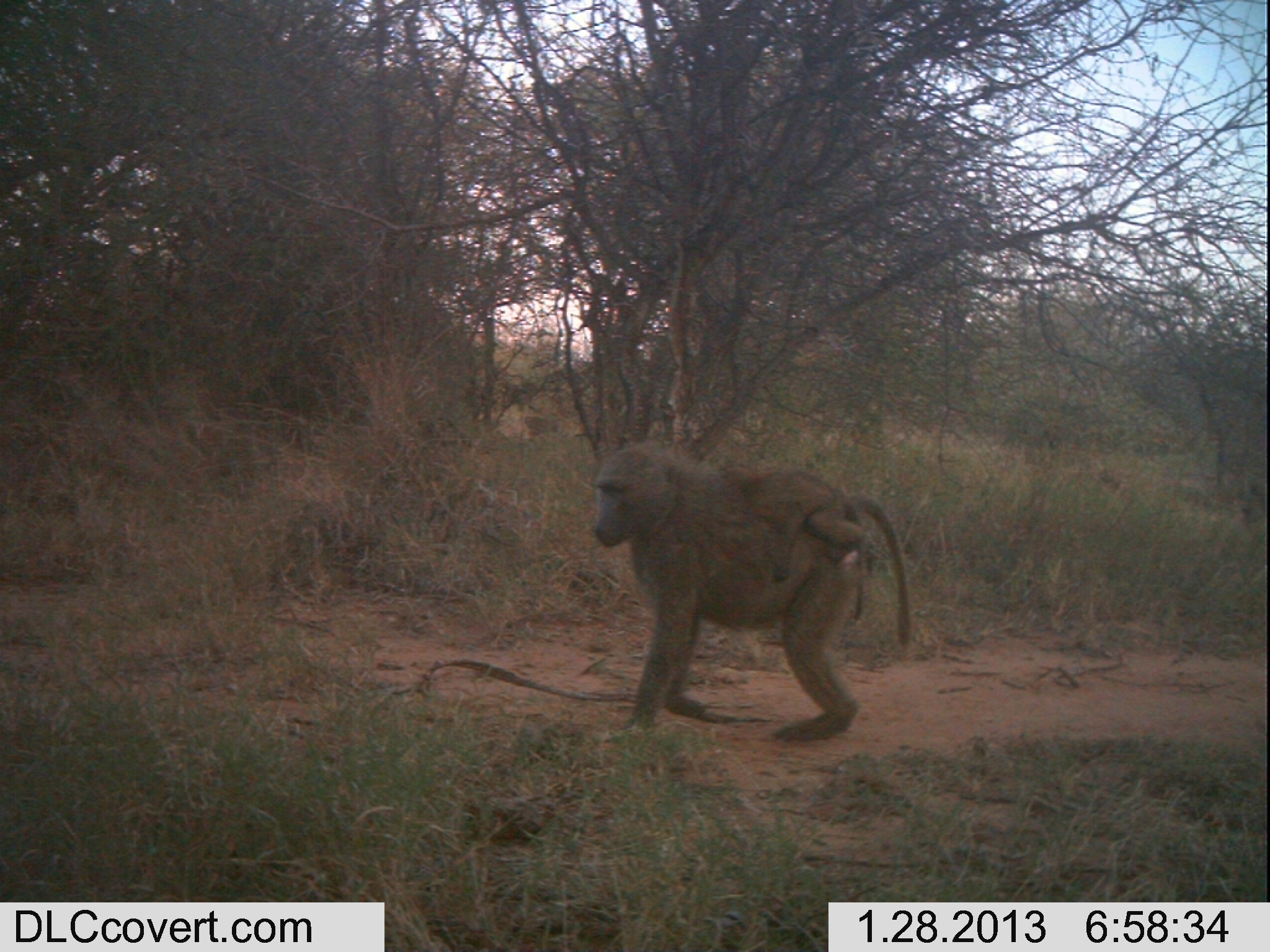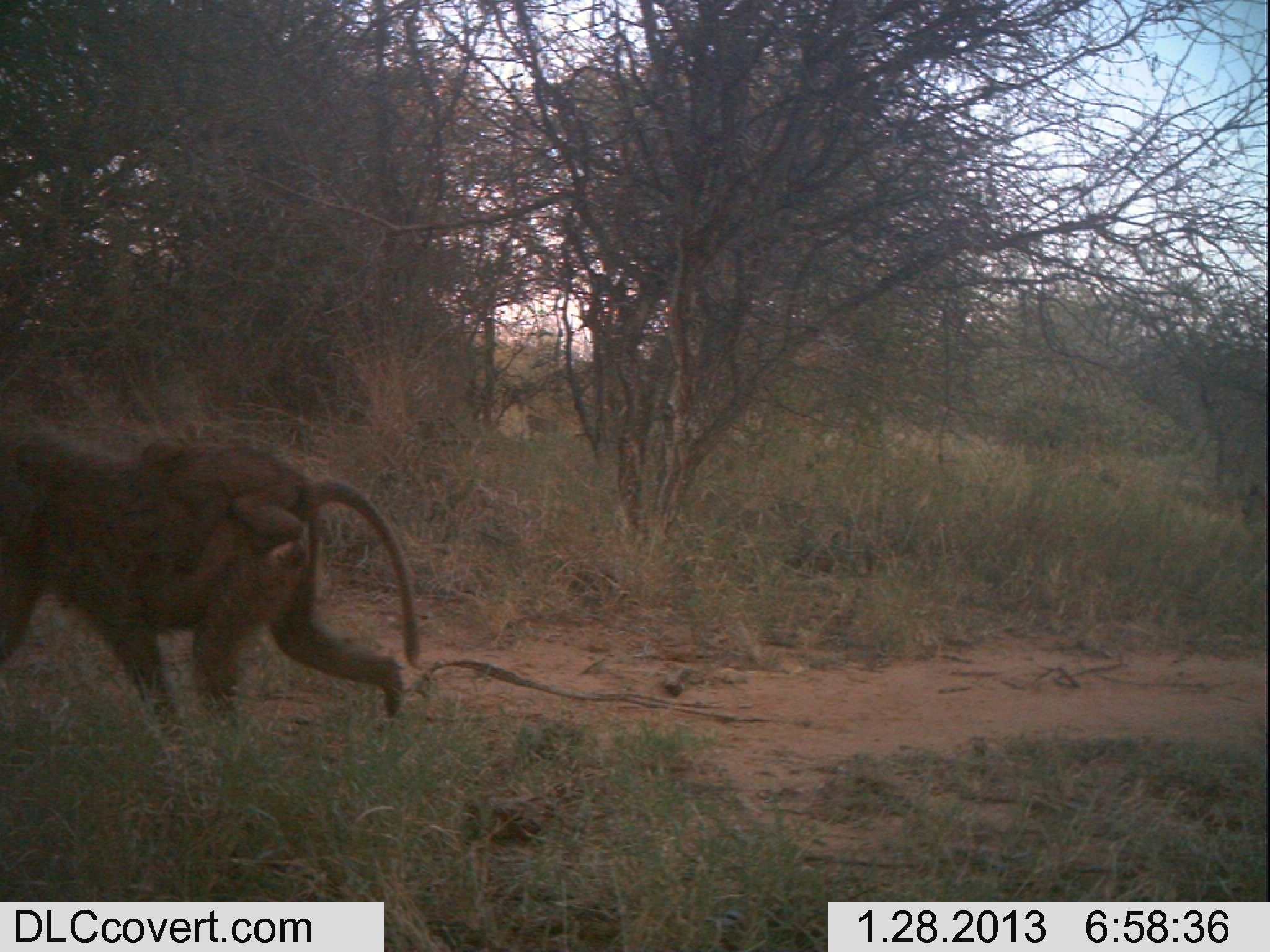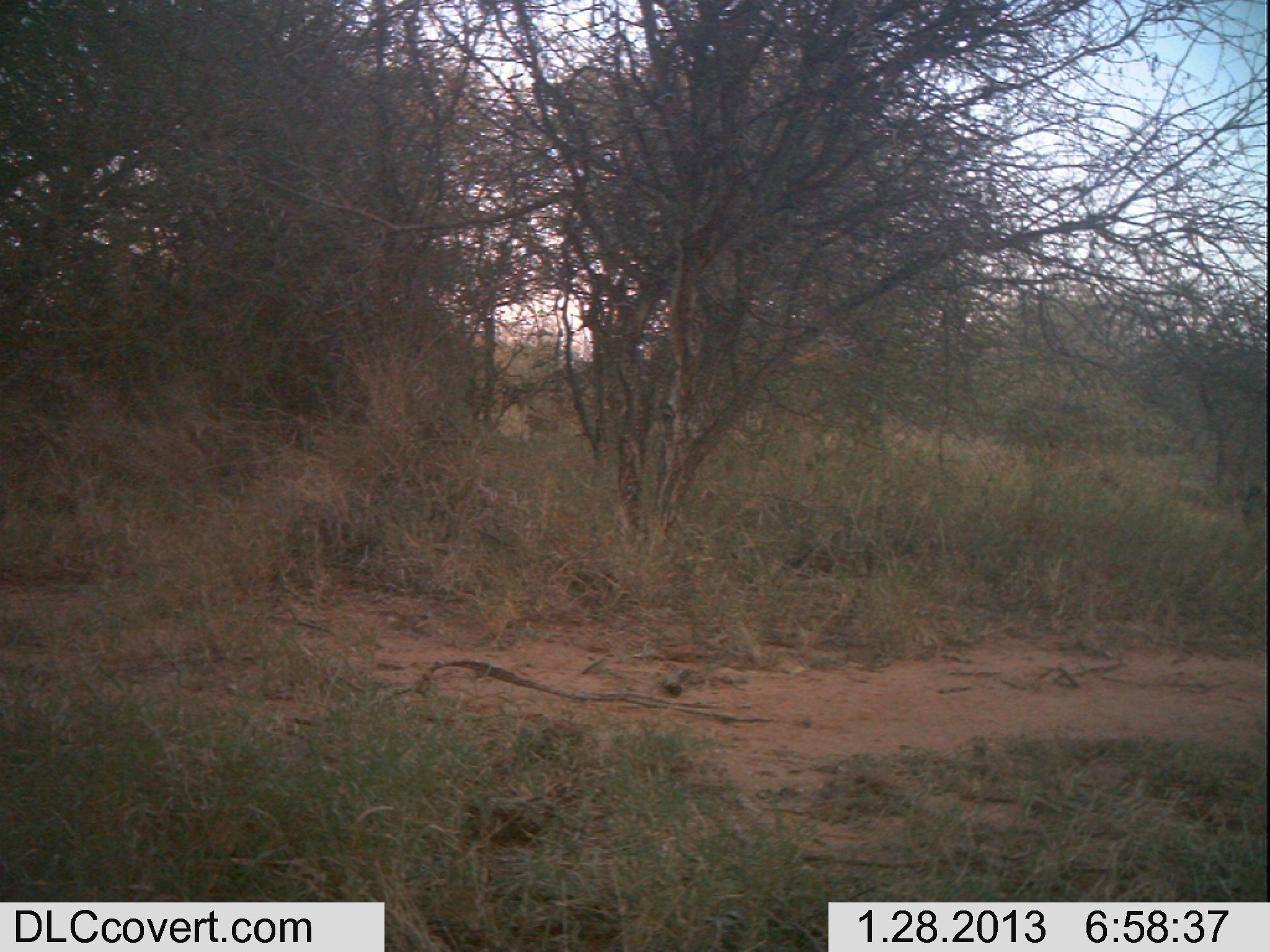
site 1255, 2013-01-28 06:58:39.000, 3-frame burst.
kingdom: Animalia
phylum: Chordata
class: Mammalia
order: Primates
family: Cercopithecidae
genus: Papio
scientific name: Papio anubis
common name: olive baboon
Papio anubis (olive baboon), count 4.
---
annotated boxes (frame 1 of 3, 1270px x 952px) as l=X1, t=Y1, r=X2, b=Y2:
papio anubis: l=591, t=437, r=913, b=742; l=707, t=465, r=866, b=620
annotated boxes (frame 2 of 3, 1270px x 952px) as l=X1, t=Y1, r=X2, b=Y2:
papio anubis: l=1, t=430, r=420, b=746; l=133, t=430, r=319, b=629